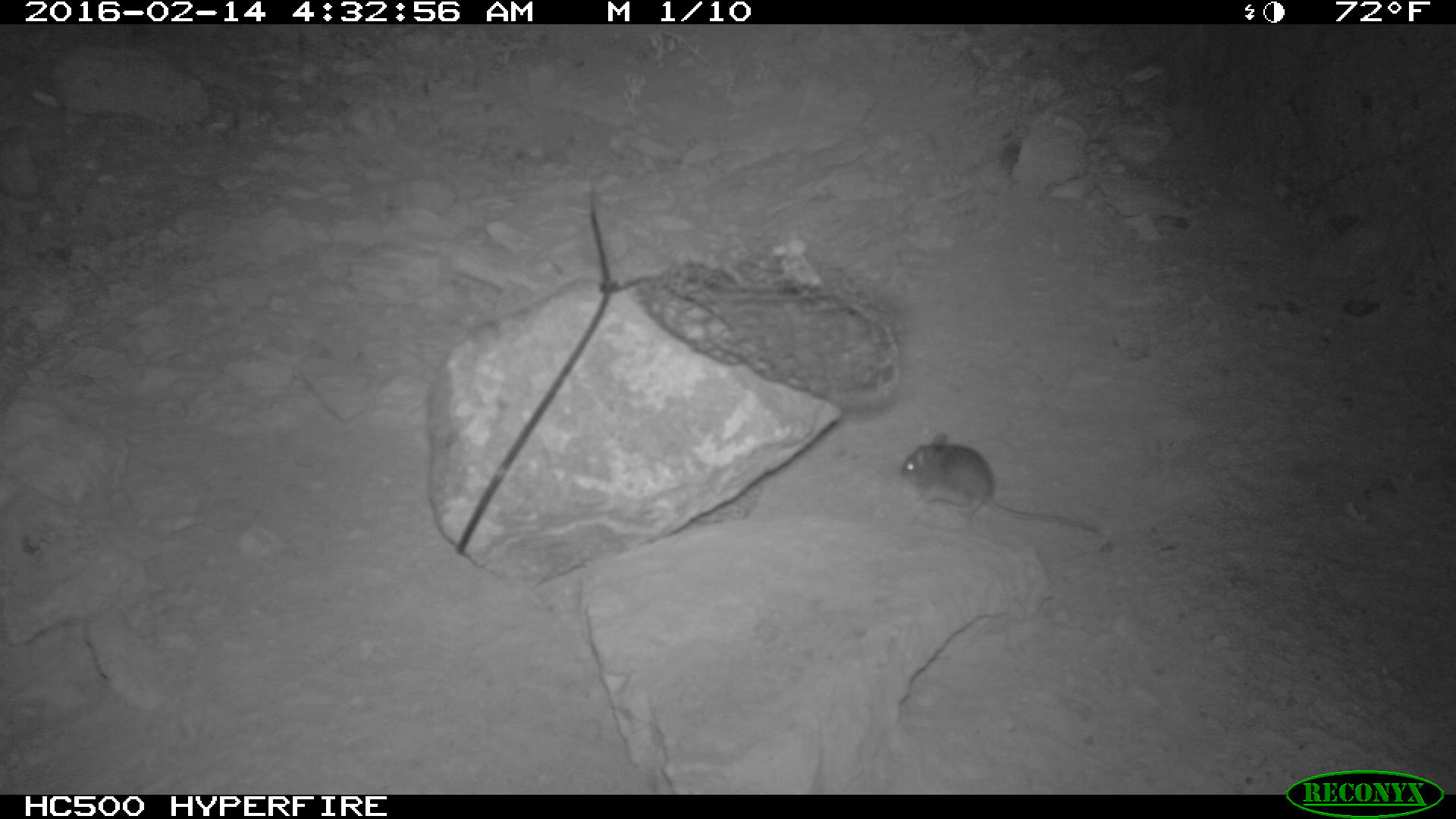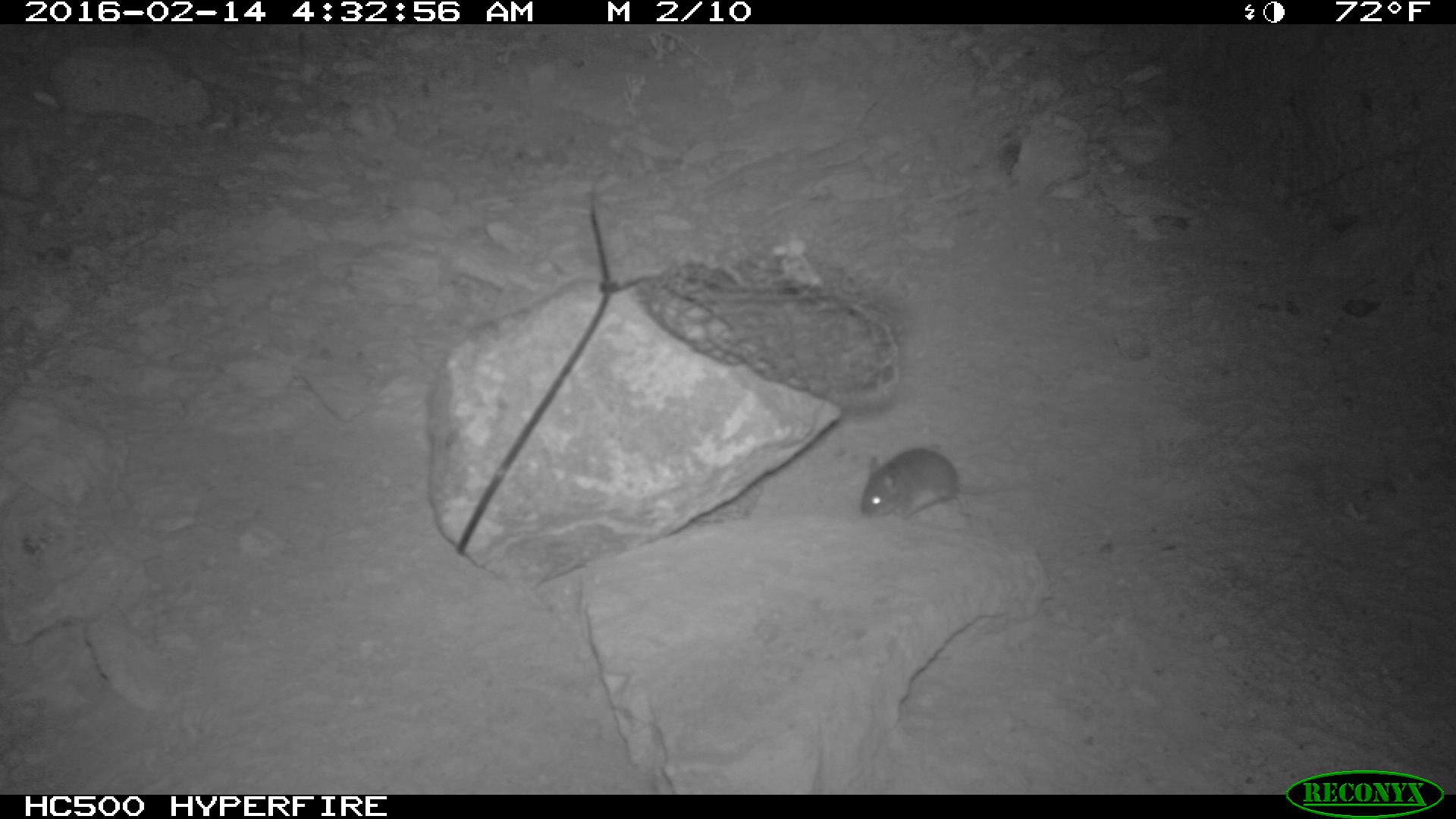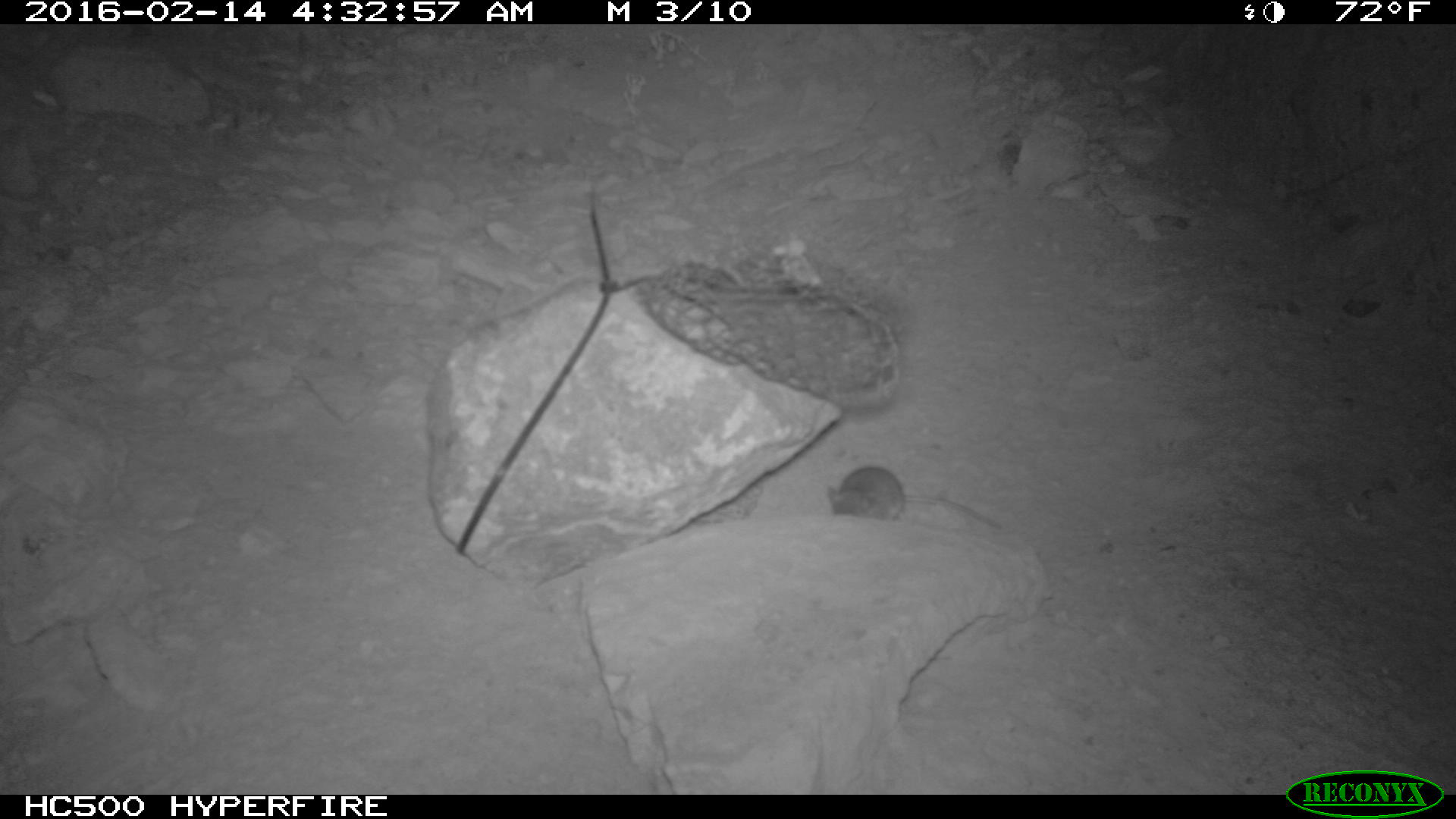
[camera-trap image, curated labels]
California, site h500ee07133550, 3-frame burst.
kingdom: Animalia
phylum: Chordata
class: Mammalia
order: Rodentia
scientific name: Rodentia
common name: rodent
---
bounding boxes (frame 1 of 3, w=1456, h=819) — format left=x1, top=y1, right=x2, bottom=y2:
rodent: left=899, top=431, right=1098, bottom=536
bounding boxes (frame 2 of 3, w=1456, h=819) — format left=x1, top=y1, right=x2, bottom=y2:
rodent: left=861, top=447, right=1018, bottom=520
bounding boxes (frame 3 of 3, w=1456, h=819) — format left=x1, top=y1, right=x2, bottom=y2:
rodent: left=826, top=463, right=1003, bottom=530